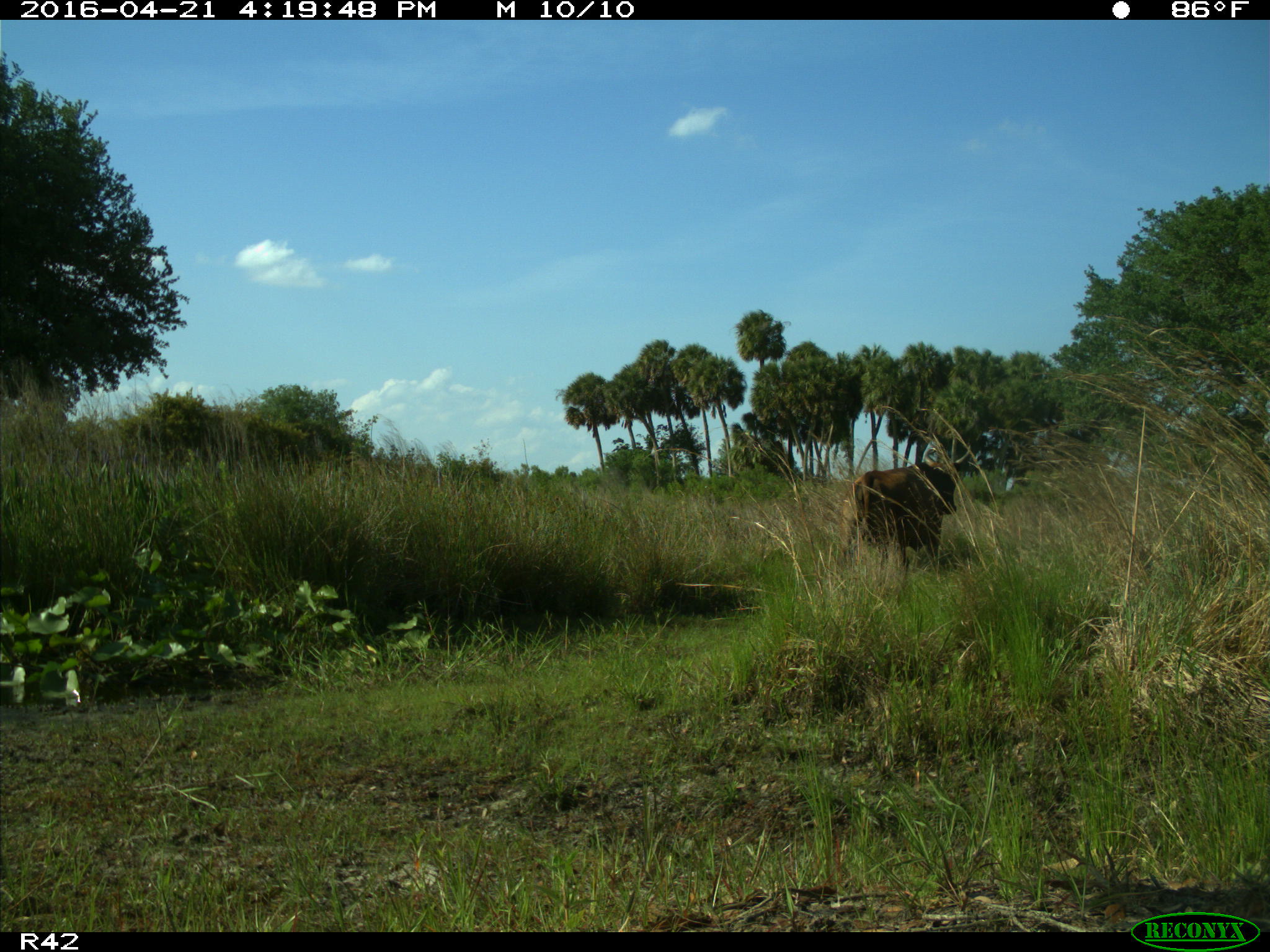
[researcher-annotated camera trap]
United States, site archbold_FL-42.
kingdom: Animalia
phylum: Chordata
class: Mammalia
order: Artiodactyla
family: Bovidae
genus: Bos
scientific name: Bos taurus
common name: domestic cow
Bos taurus (domestic cow).